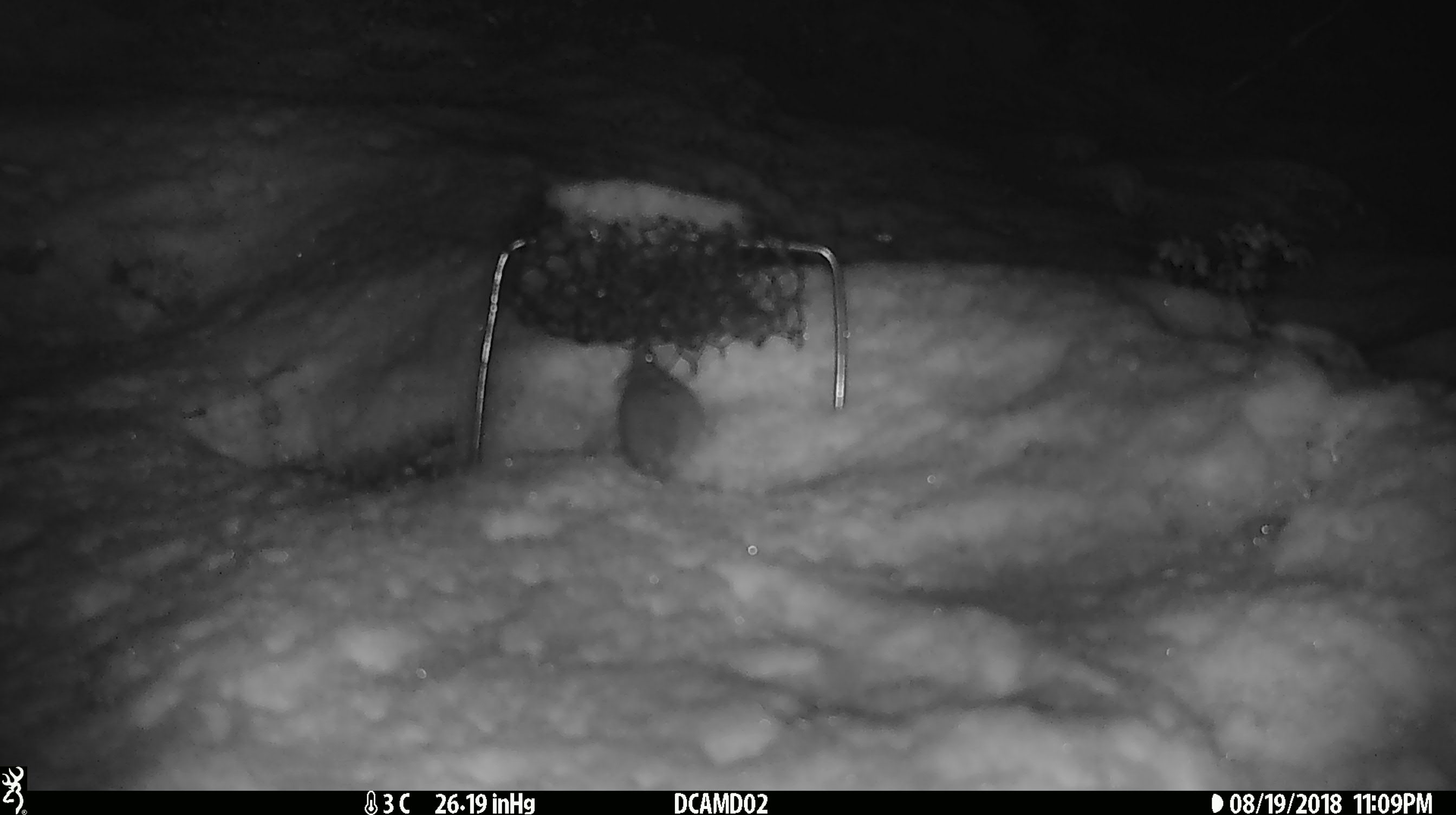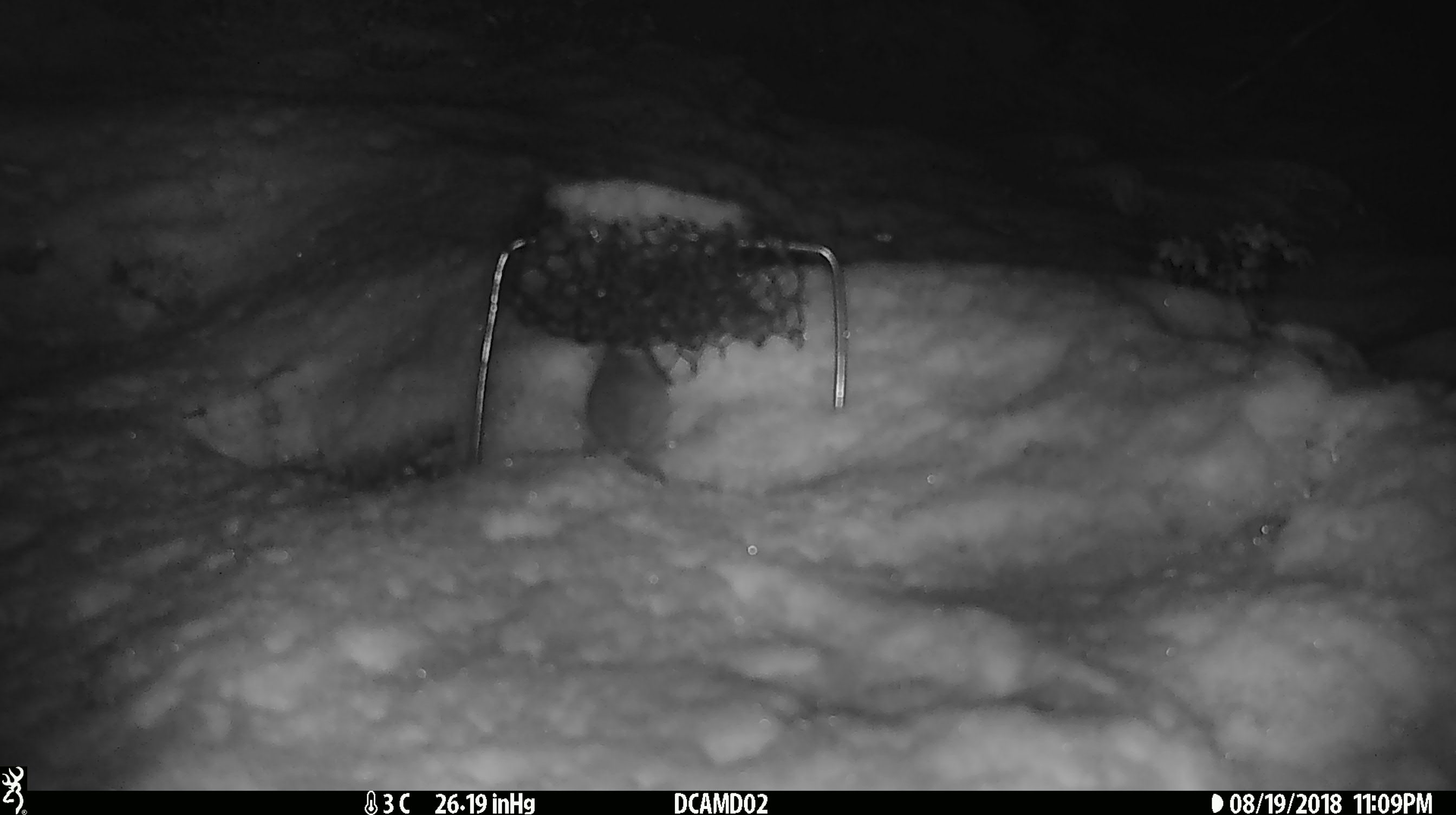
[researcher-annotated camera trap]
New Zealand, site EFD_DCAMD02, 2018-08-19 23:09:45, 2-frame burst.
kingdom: Animalia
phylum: Chordata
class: Mammalia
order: Rodentia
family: Muridae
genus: Mus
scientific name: Mus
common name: mouse